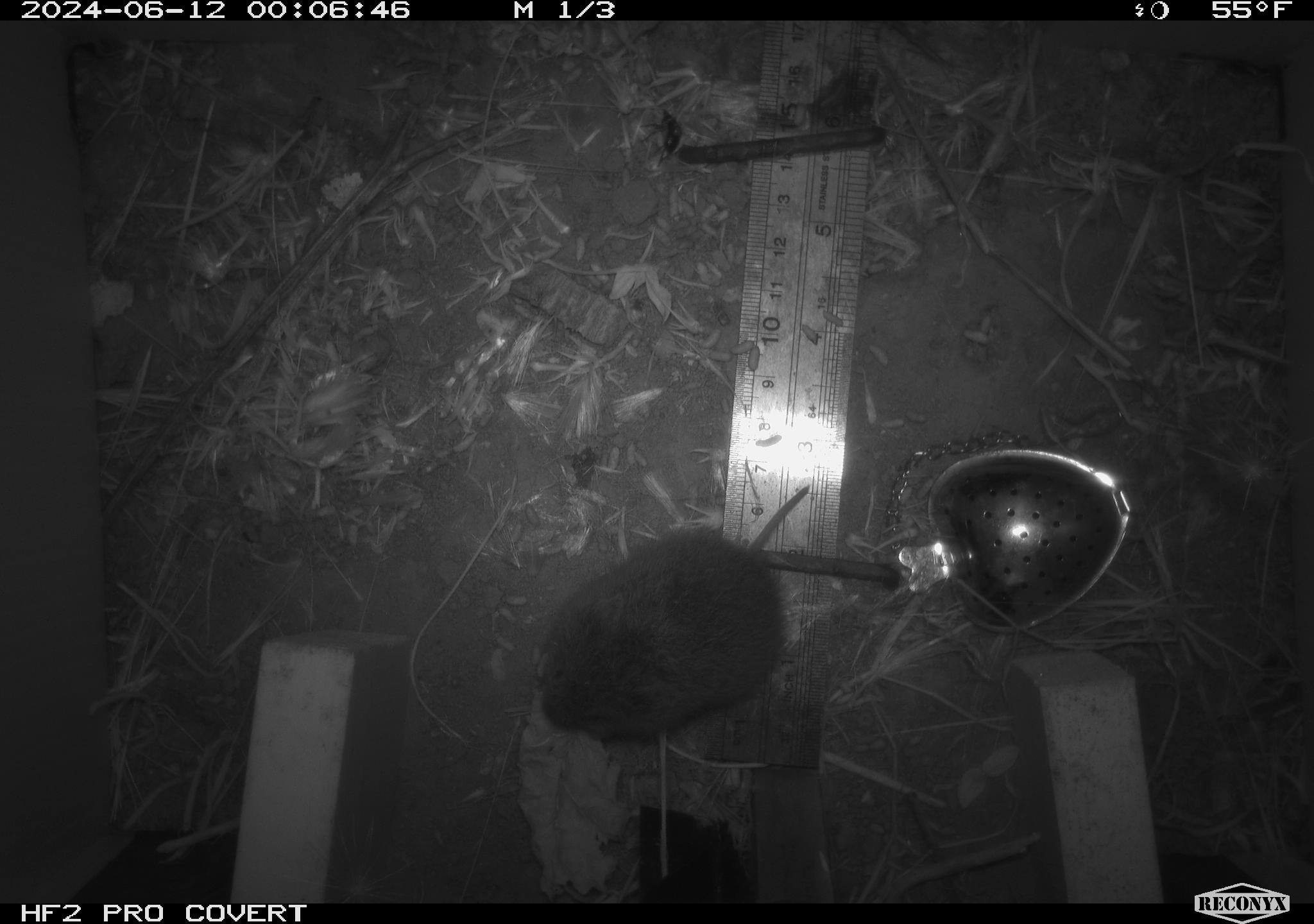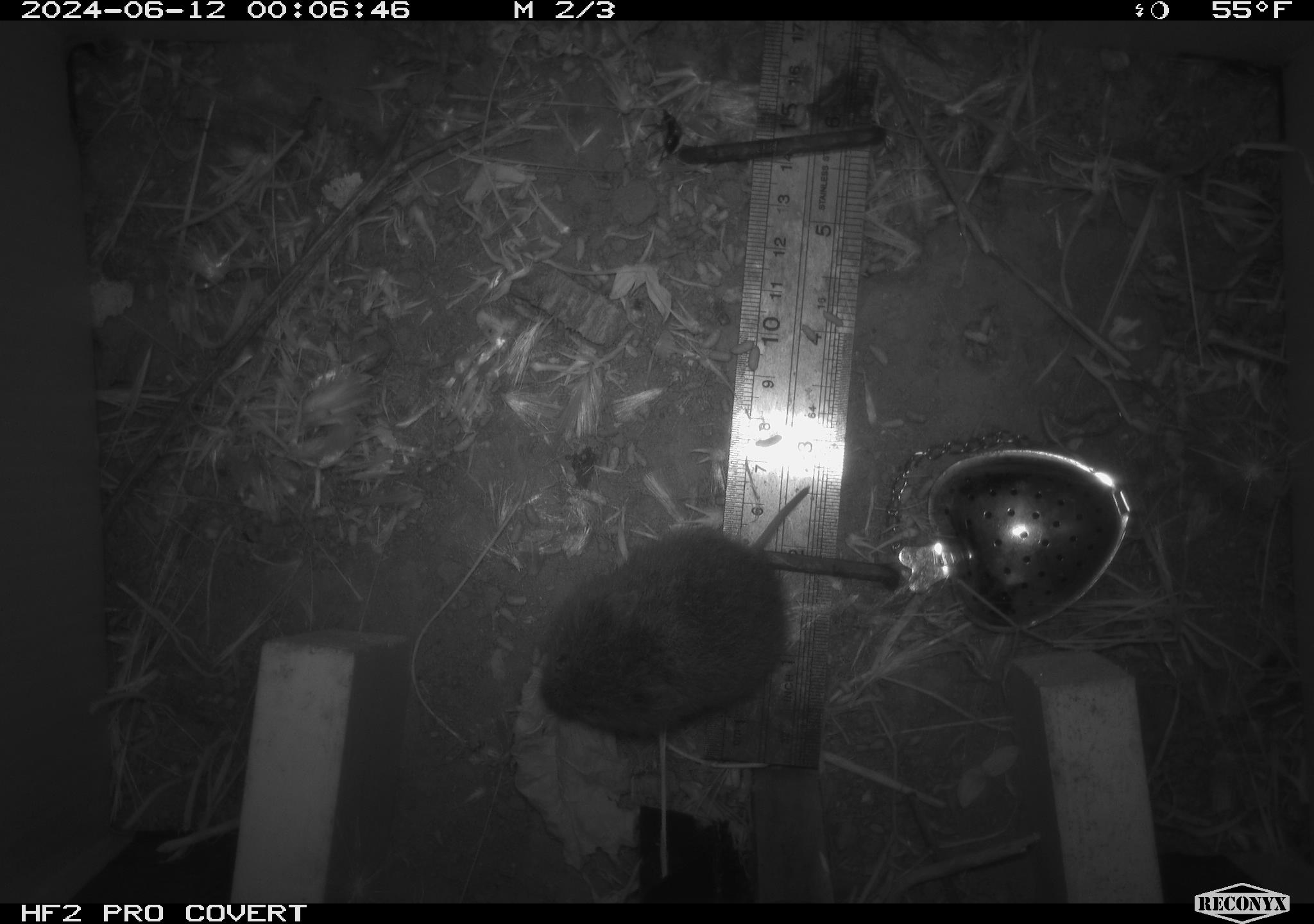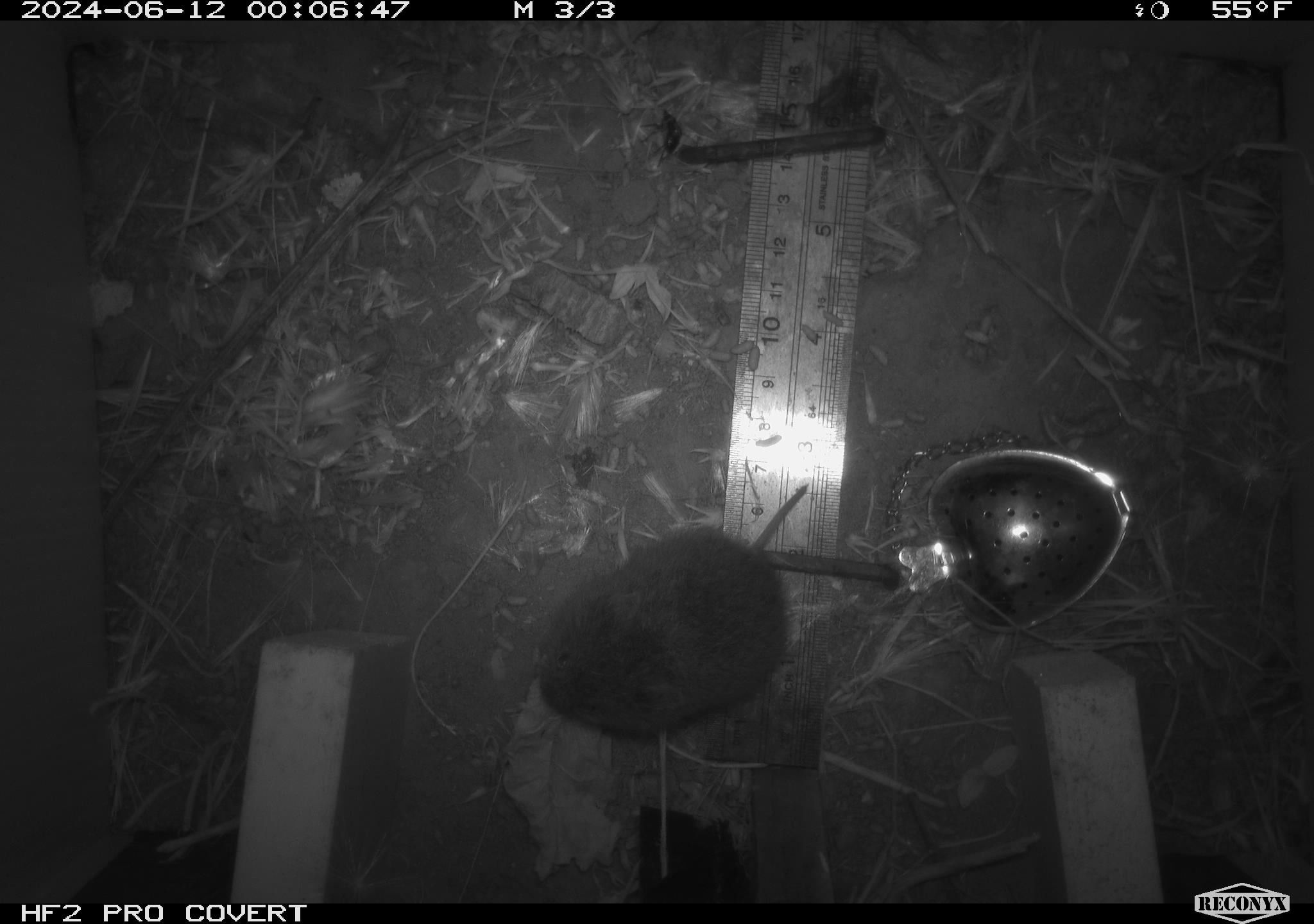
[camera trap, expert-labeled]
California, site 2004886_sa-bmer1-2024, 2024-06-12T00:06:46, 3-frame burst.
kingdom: Animalia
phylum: Chordata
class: Mammalia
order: Rodentia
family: Cricetidae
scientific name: Cricetidae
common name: hamsters, voles, lemmings, and allies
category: cricetidae family